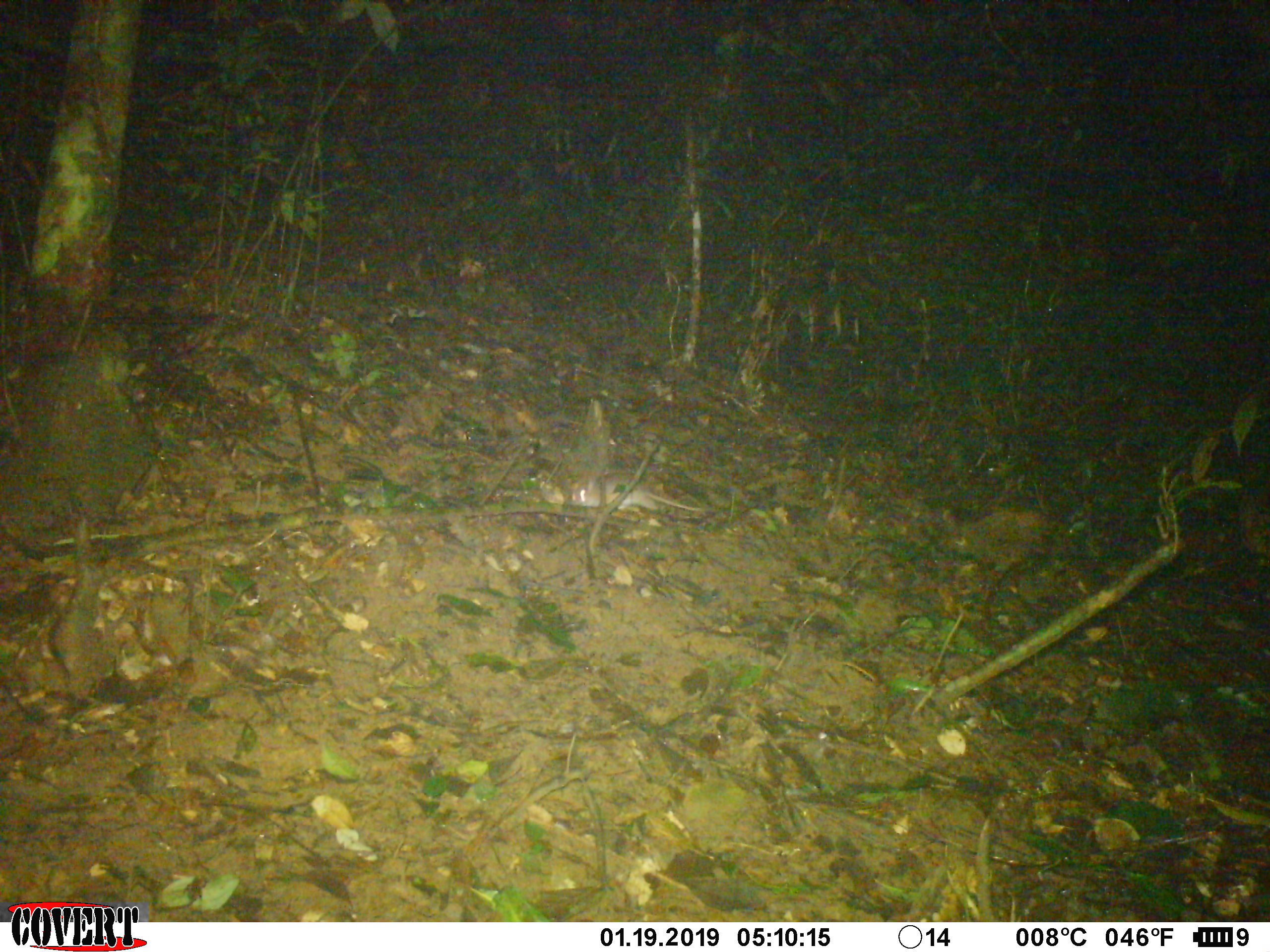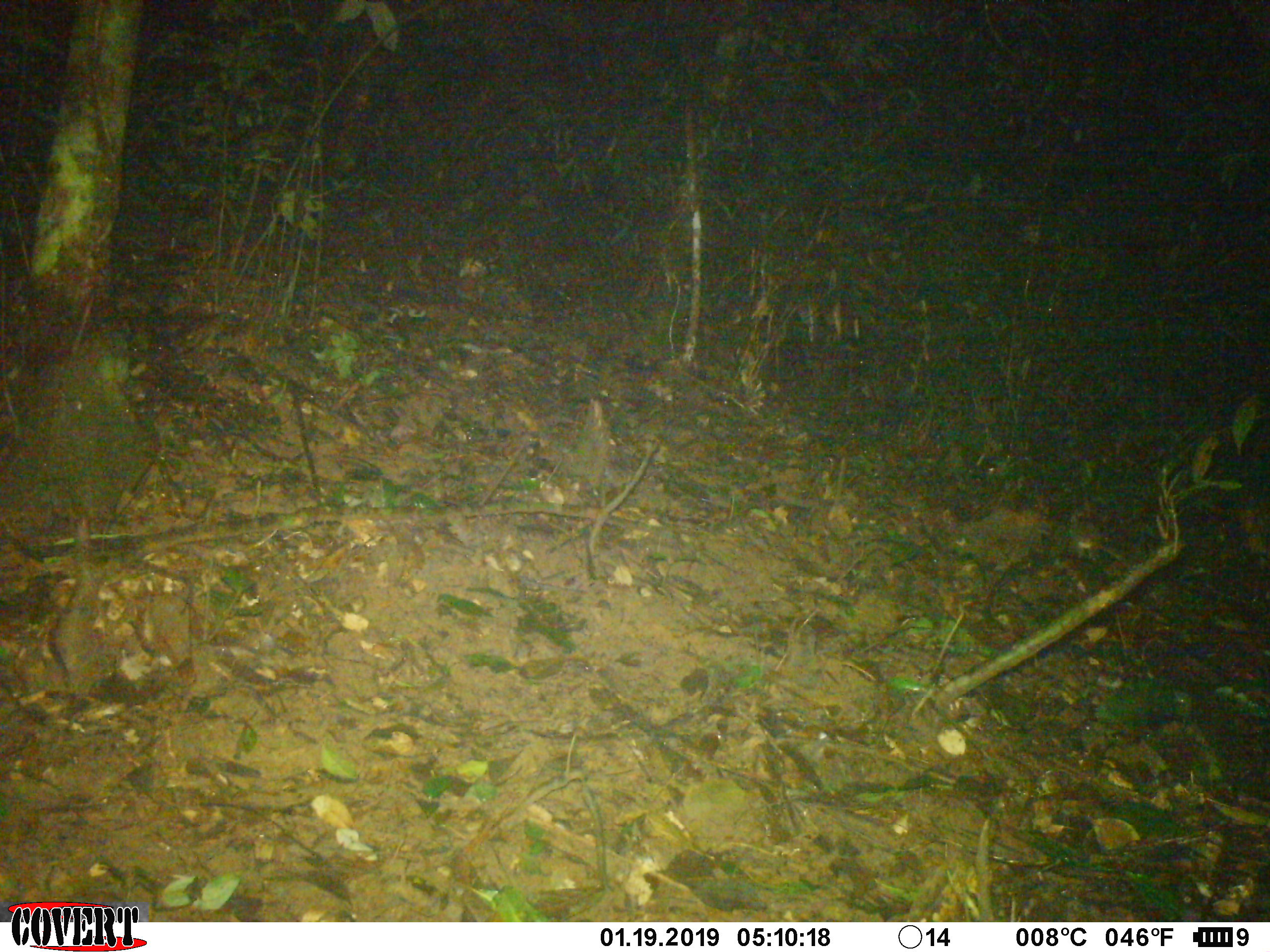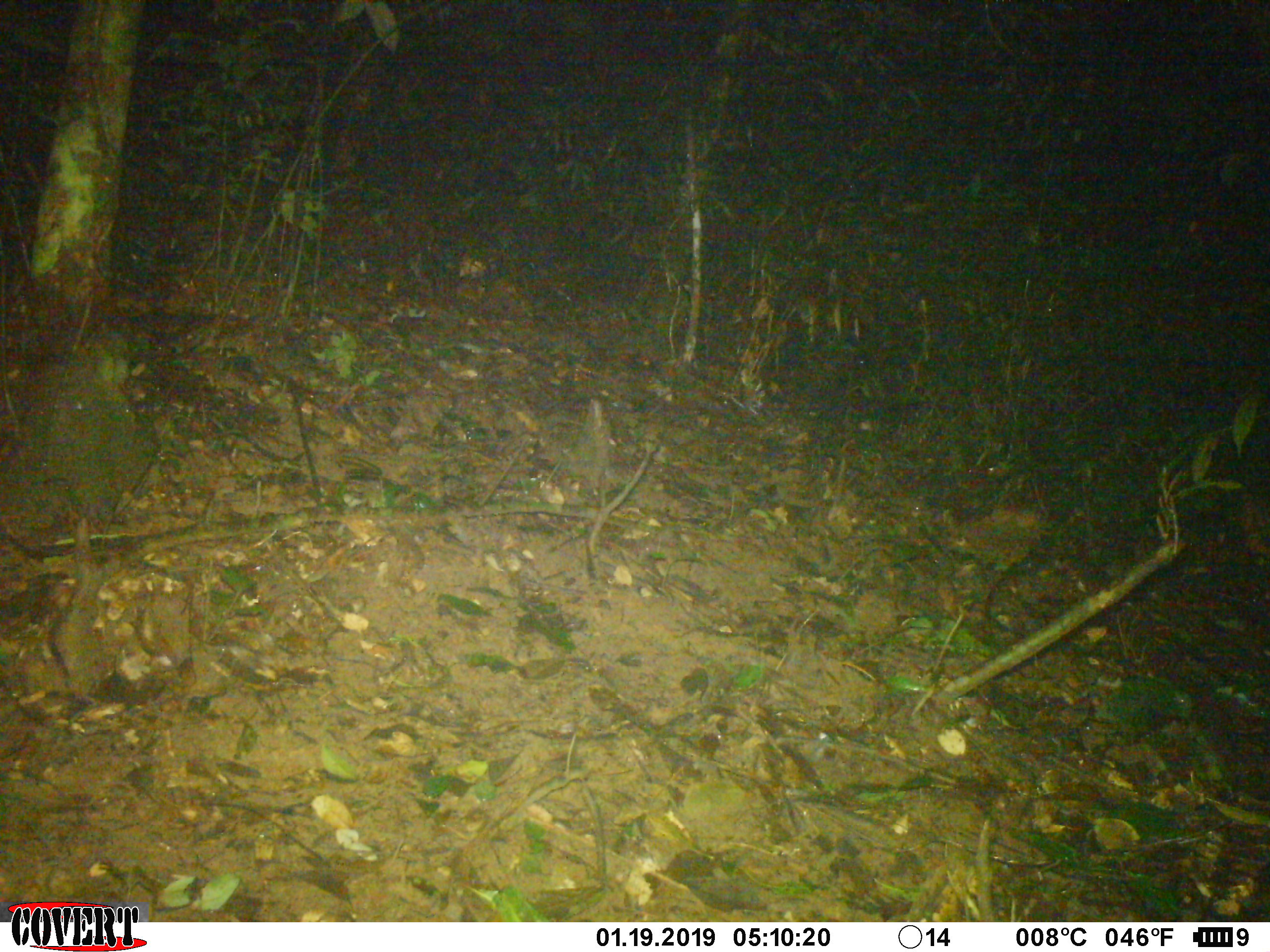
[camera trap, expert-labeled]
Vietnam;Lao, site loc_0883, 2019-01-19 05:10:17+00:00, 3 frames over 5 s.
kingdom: Animalia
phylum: Chordata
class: Mammalia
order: Rodentia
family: Muridae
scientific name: Muridae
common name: old-world mice and rats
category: unidentified murid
Unidentified murid (old-world mice and rats) (Muridae). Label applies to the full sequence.